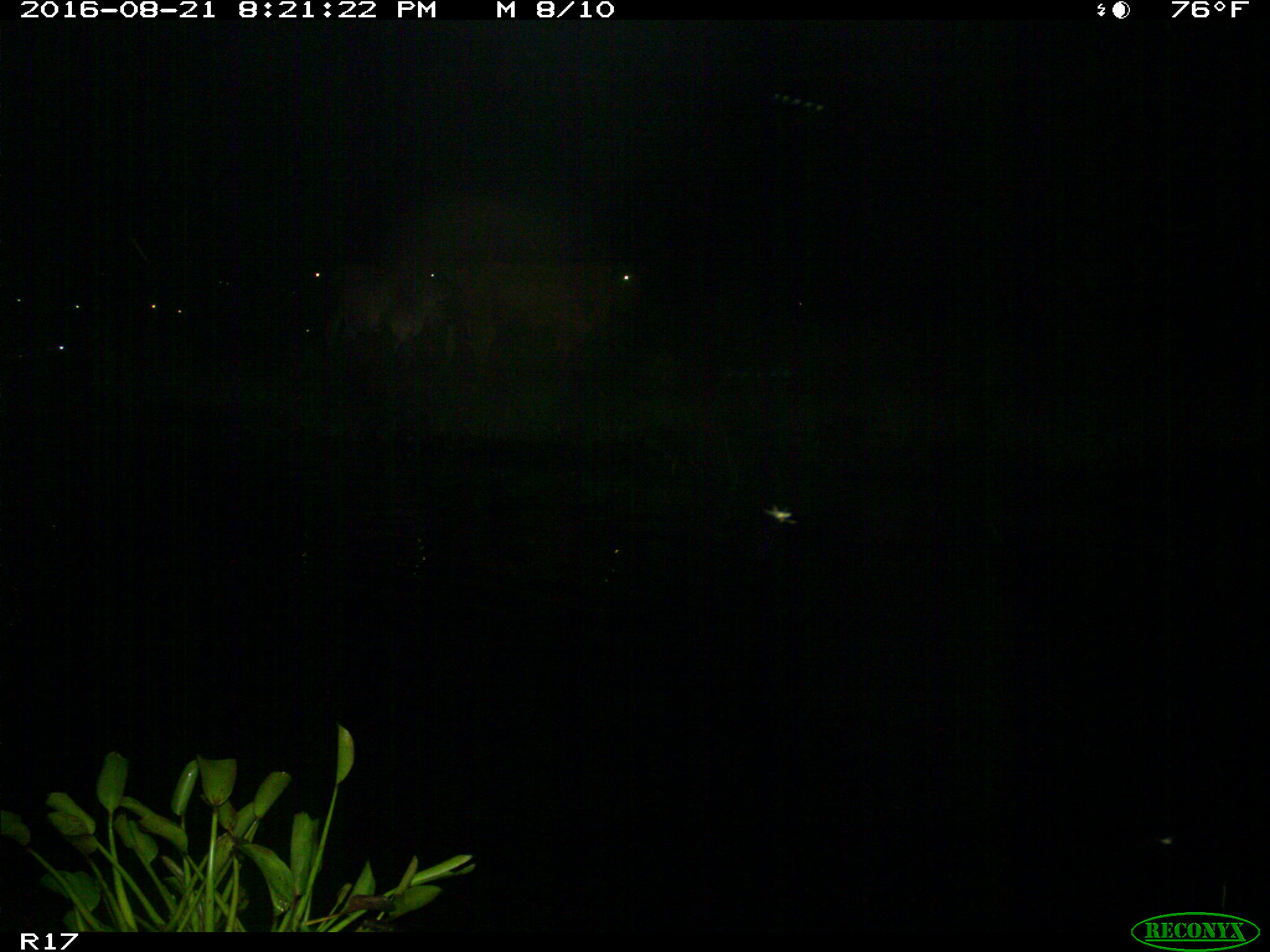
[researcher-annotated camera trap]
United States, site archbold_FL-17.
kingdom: Animalia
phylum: Chordata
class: Mammalia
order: Artiodactyla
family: Bovidae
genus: Bos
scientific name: Bos taurus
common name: domestic cow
Bos taurus (domestic cow).